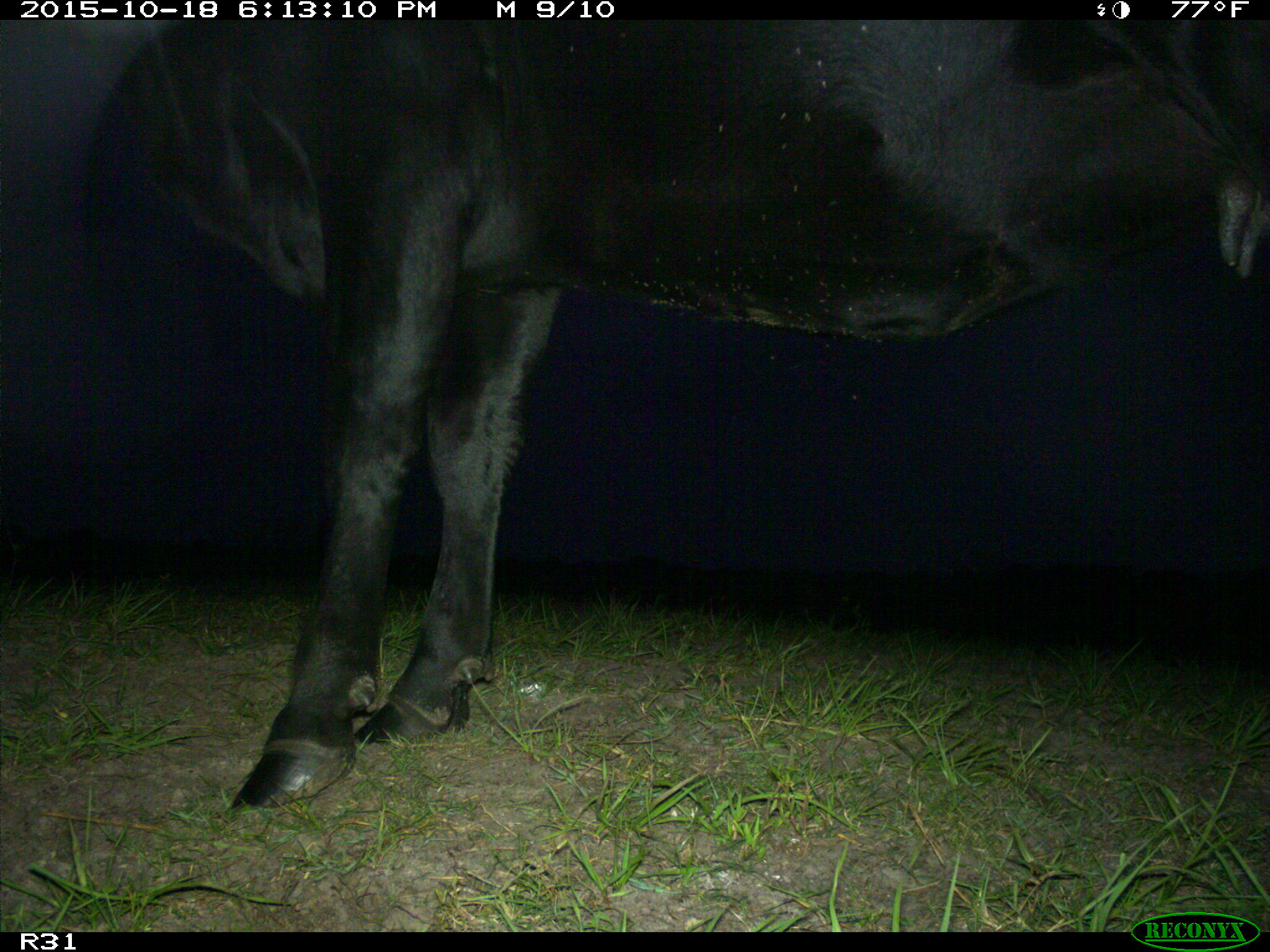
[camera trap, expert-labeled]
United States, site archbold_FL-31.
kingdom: Animalia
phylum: Chordata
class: Mammalia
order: Artiodactyla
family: Bovidae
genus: Bos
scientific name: Bos taurus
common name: domestic cow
Bos taurus (domestic cow).